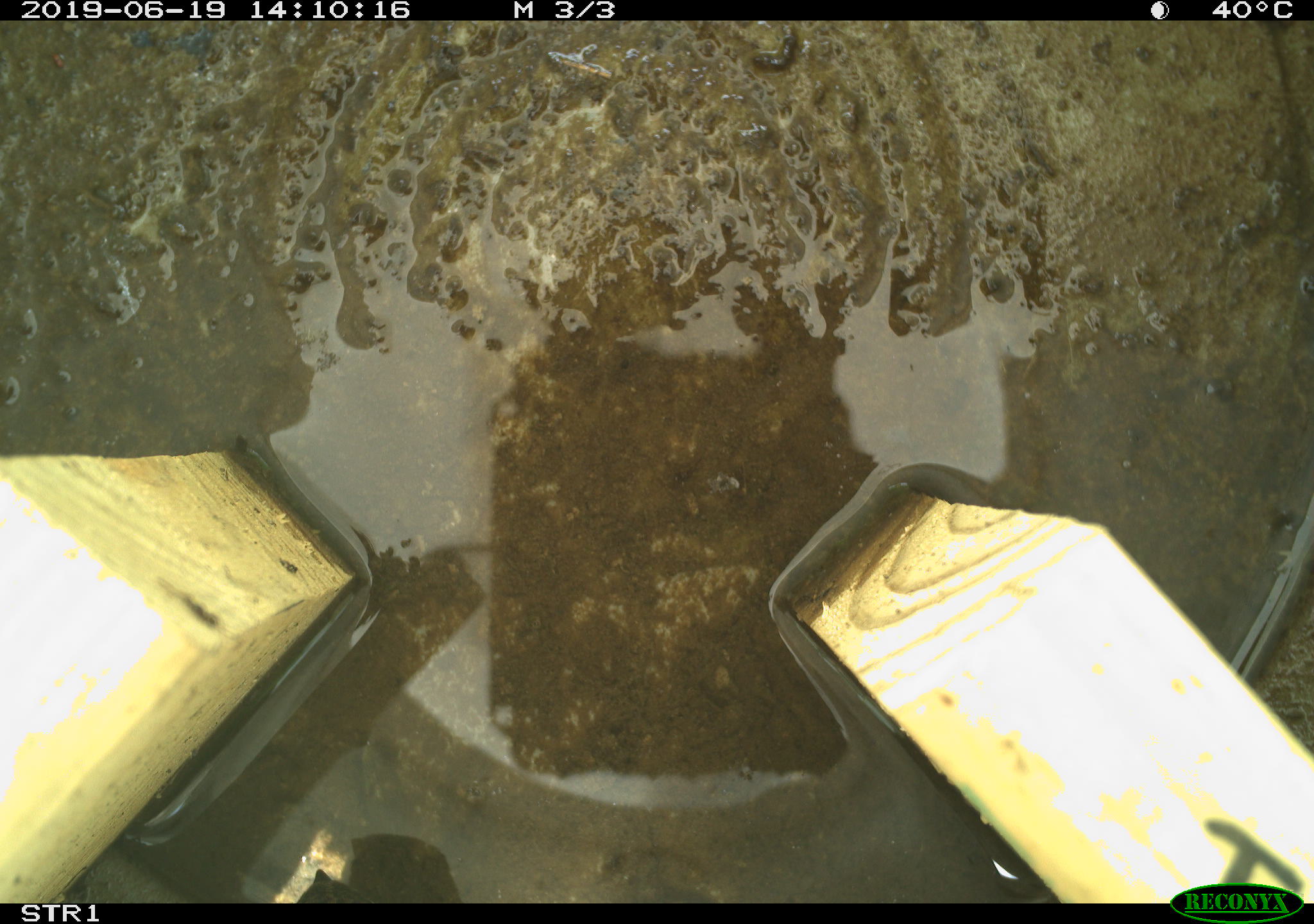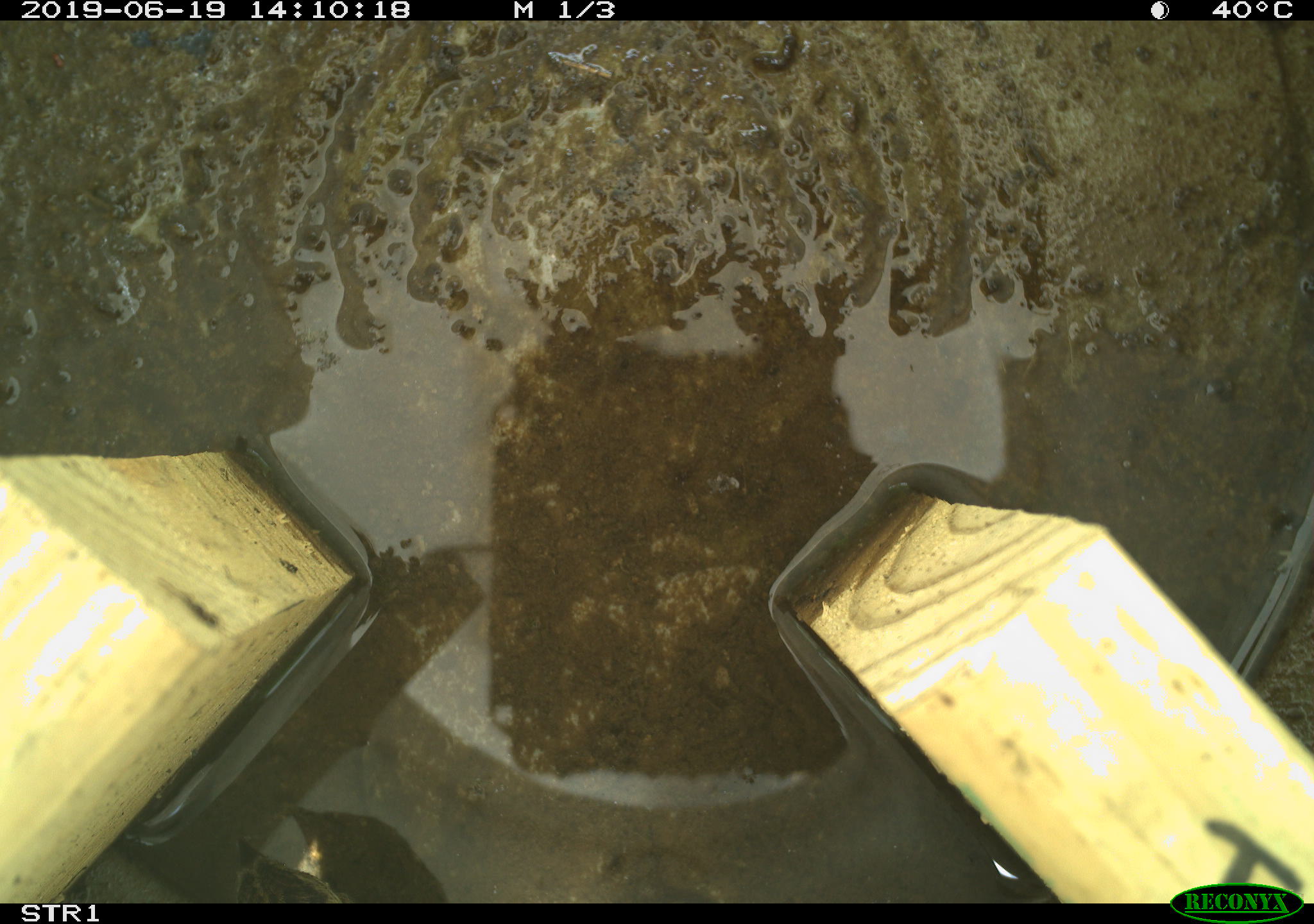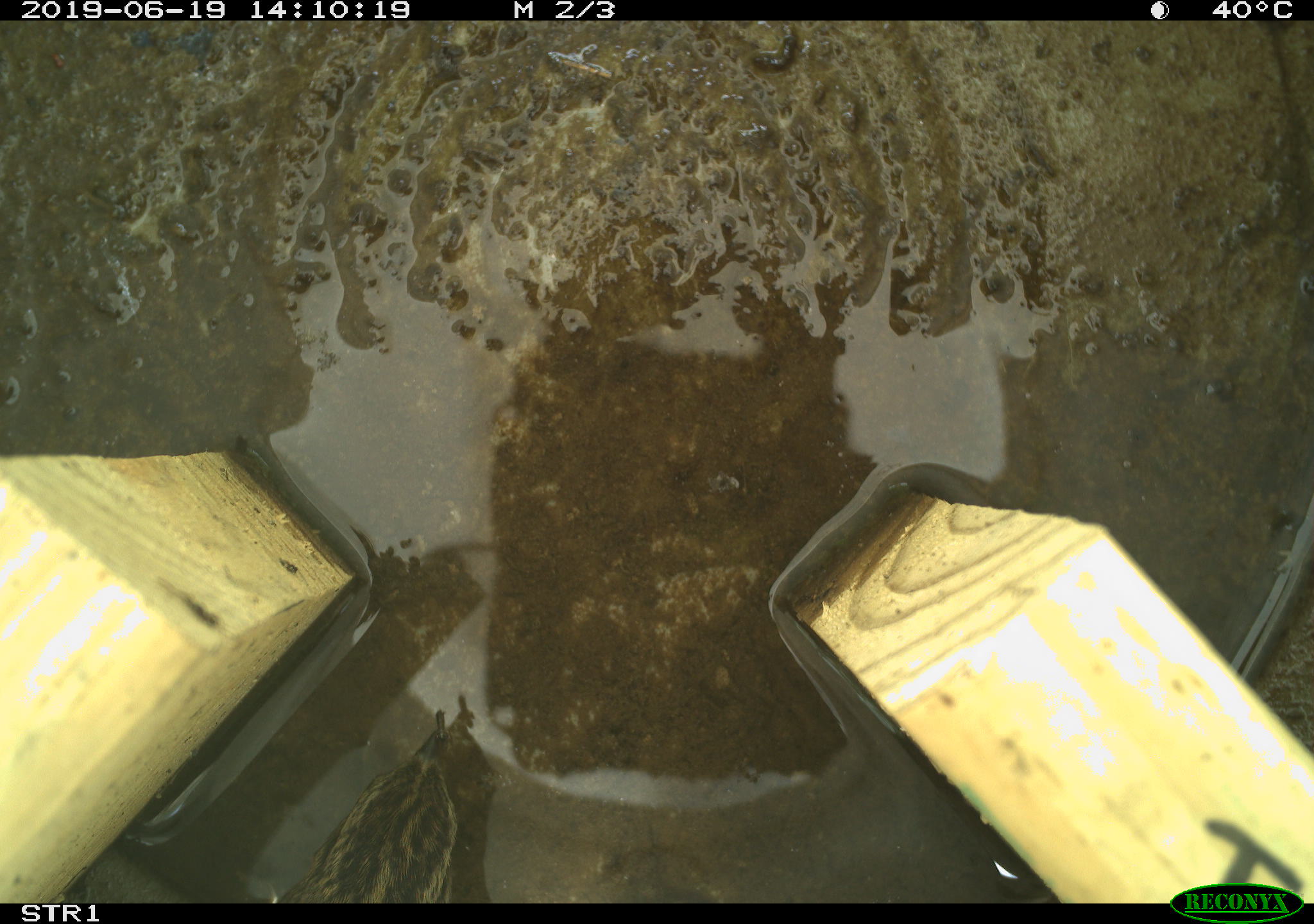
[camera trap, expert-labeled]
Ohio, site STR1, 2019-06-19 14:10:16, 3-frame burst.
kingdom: Animalia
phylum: Chordata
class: Aves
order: Passeriformes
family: Passerellidae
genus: Melospiza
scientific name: Melospiza melodia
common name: song sparrow